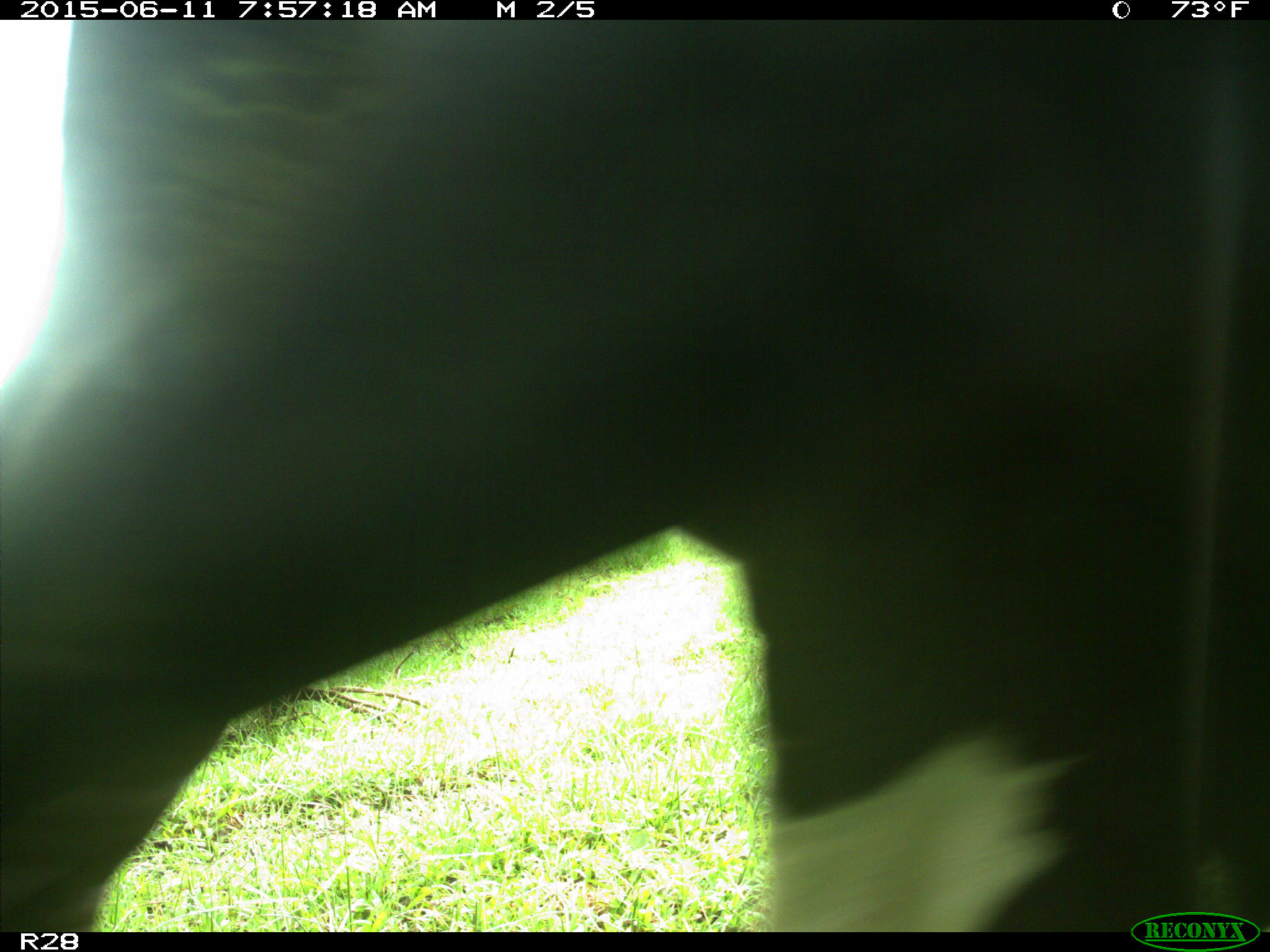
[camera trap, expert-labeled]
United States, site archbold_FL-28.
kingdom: Animalia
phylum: Chordata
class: Mammalia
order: Artiodactyla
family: Bovidae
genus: Bos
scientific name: Bos taurus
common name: domestic cow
Bos taurus (domestic cow).